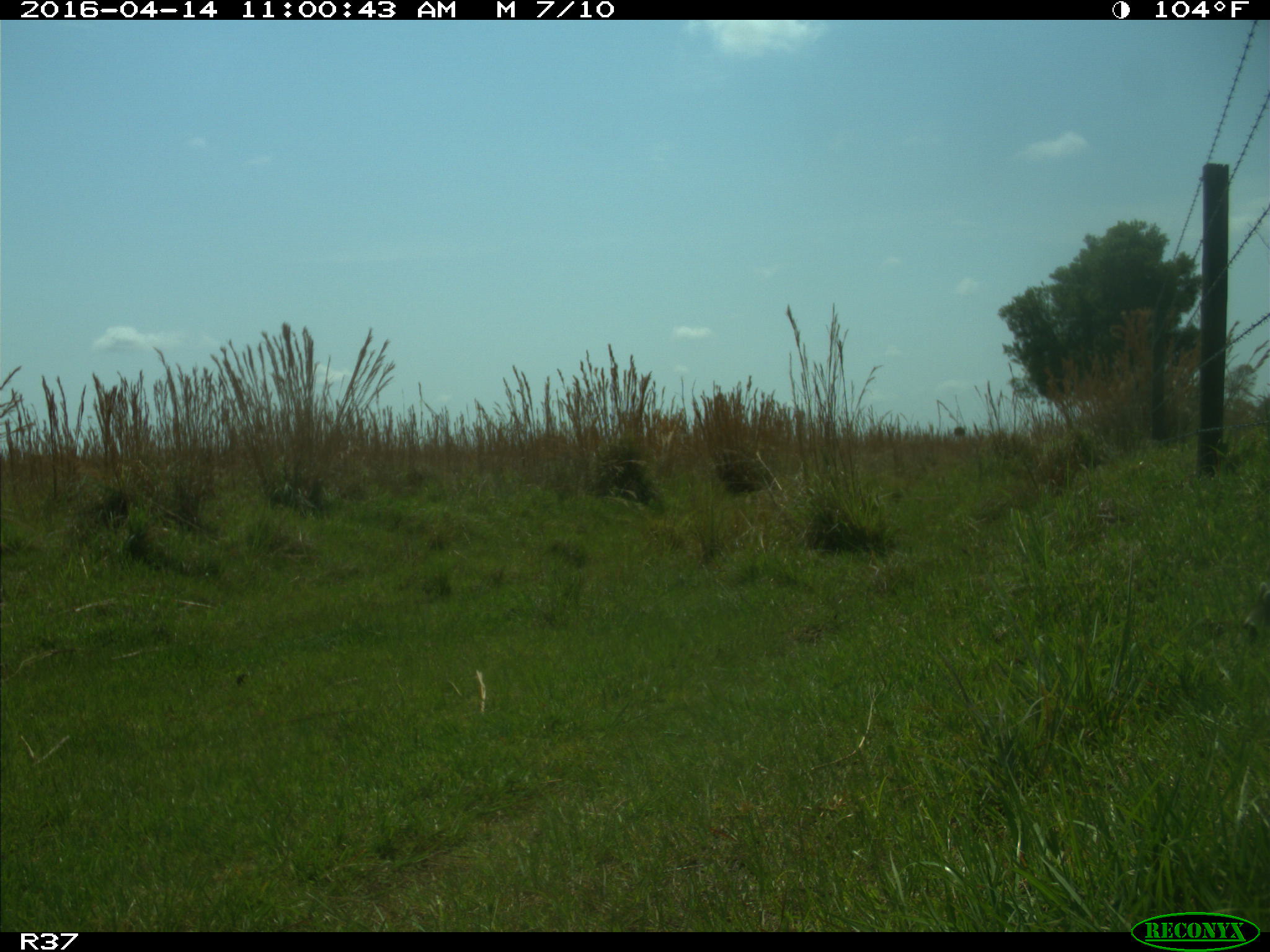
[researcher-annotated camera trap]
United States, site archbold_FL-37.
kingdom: Animalia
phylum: Chordata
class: Mammalia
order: Carnivora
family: Procyonidae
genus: Procyon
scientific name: Procyon lotor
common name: common raccoon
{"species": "Procyon lotor (common raccoon)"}